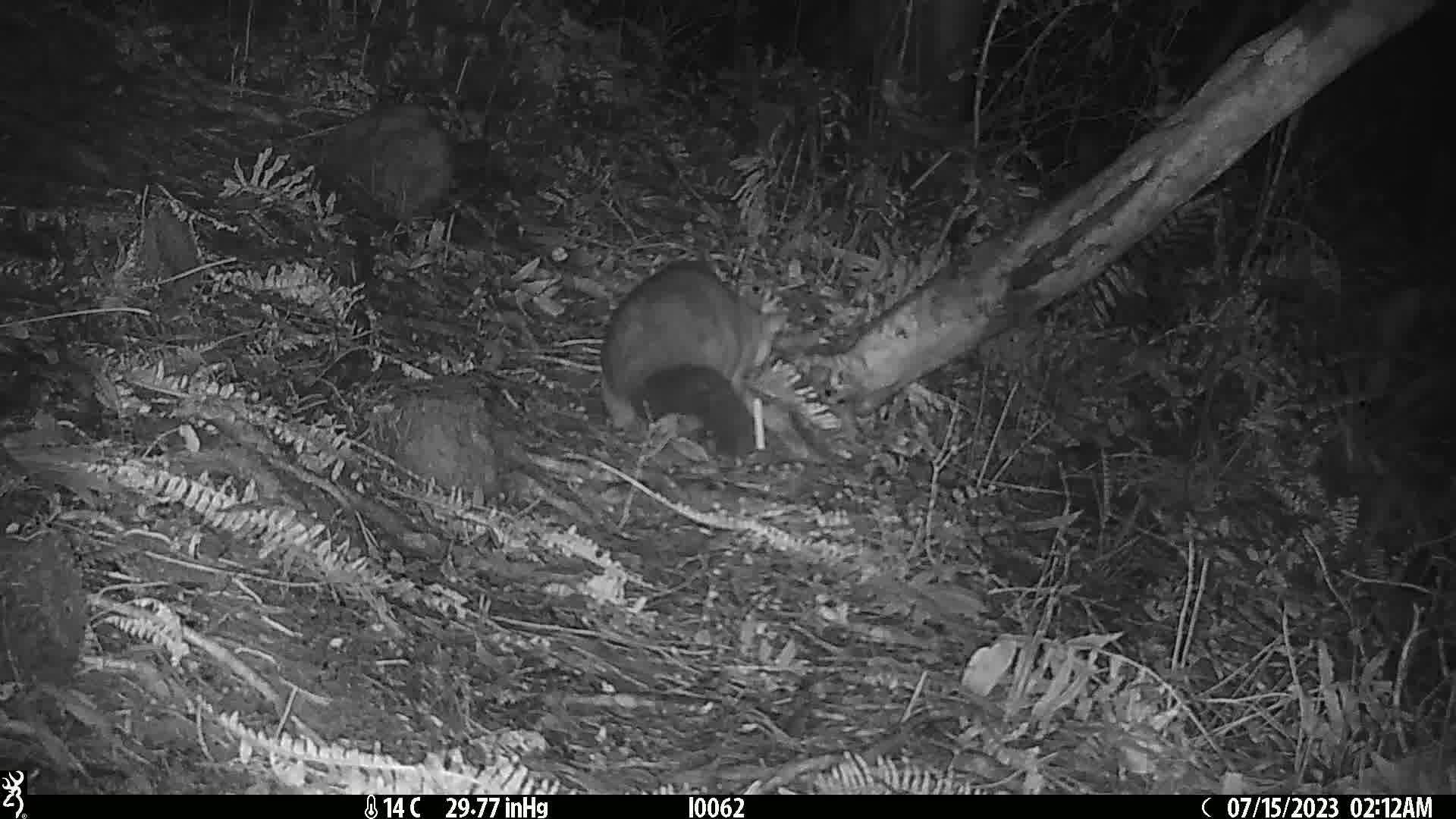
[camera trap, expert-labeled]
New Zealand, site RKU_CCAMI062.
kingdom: Animalia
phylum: Chordata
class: Mammalia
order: Diprotodontia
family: Phalangeridae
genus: Trichosurus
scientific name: Trichosurus vulpecula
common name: common brushtail possum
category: possum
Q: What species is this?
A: Possum (common brushtail possum) (Trichosurus vulpecula).